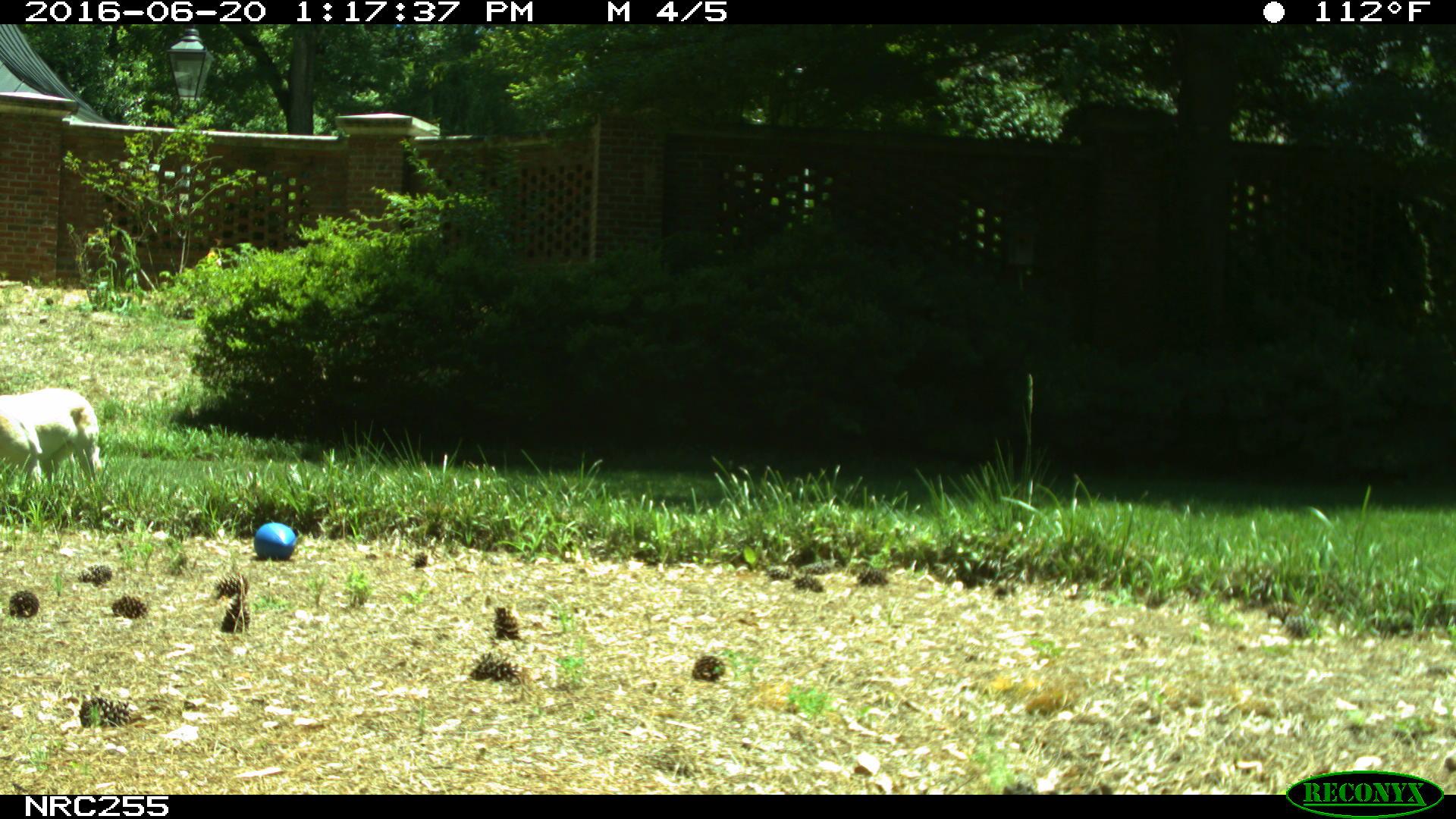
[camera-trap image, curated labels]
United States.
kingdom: Animalia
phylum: Chordata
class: Mammalia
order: Carnivora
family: Canidae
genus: Canis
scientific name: Canis familiaris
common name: domestic dog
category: Dog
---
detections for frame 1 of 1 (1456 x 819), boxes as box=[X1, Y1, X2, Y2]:
Dog: box=[1, 367, 109, 496]